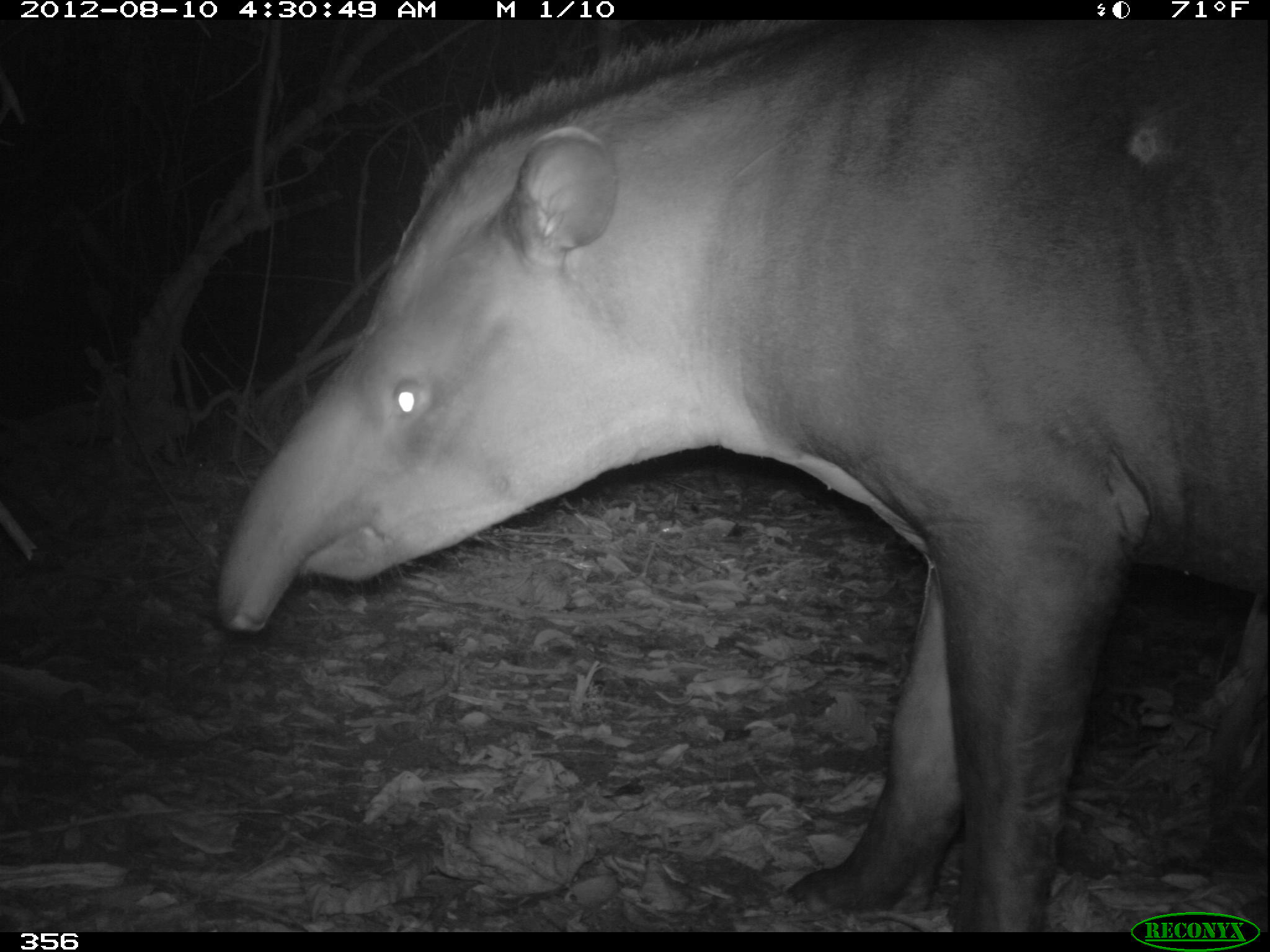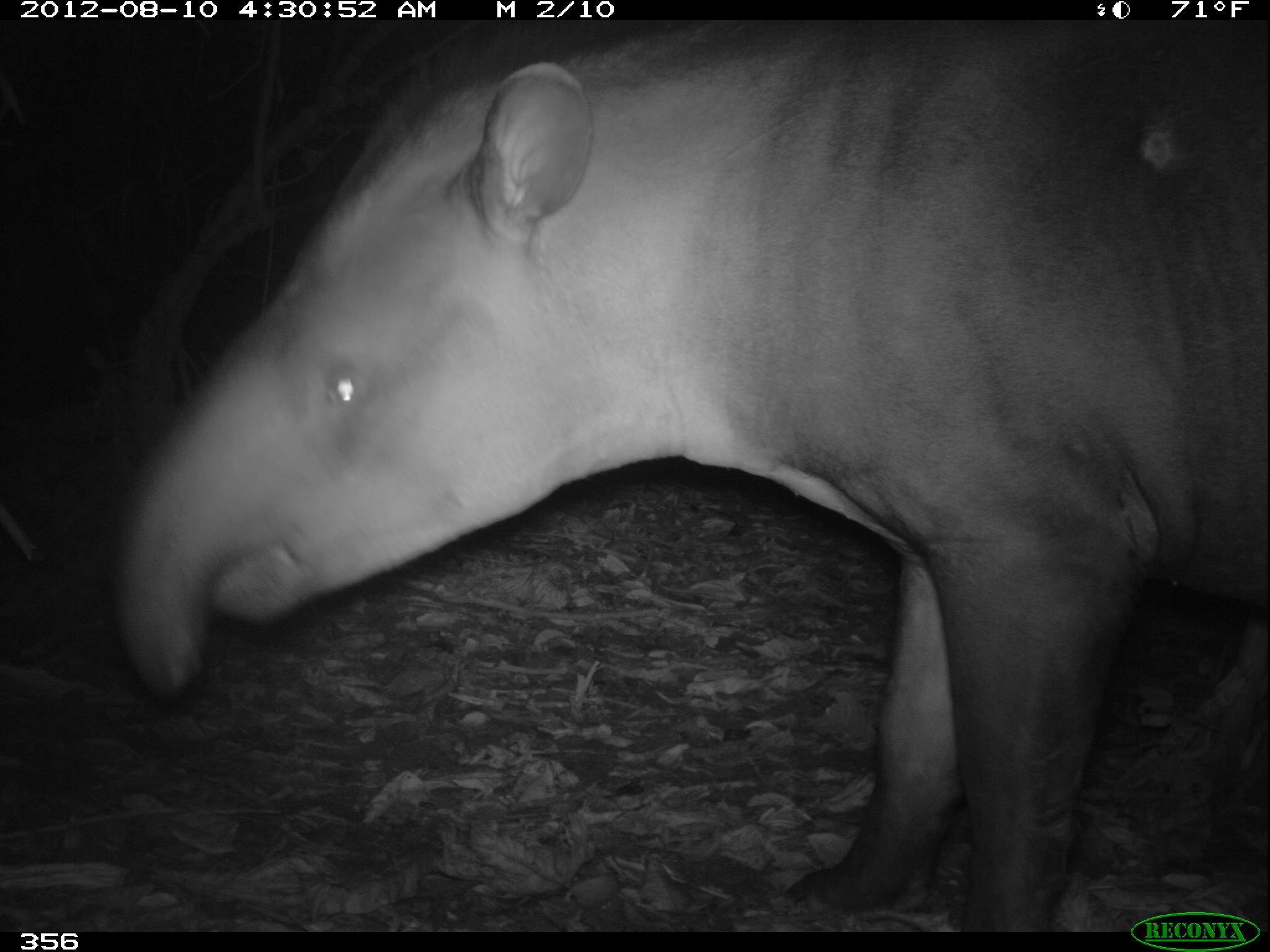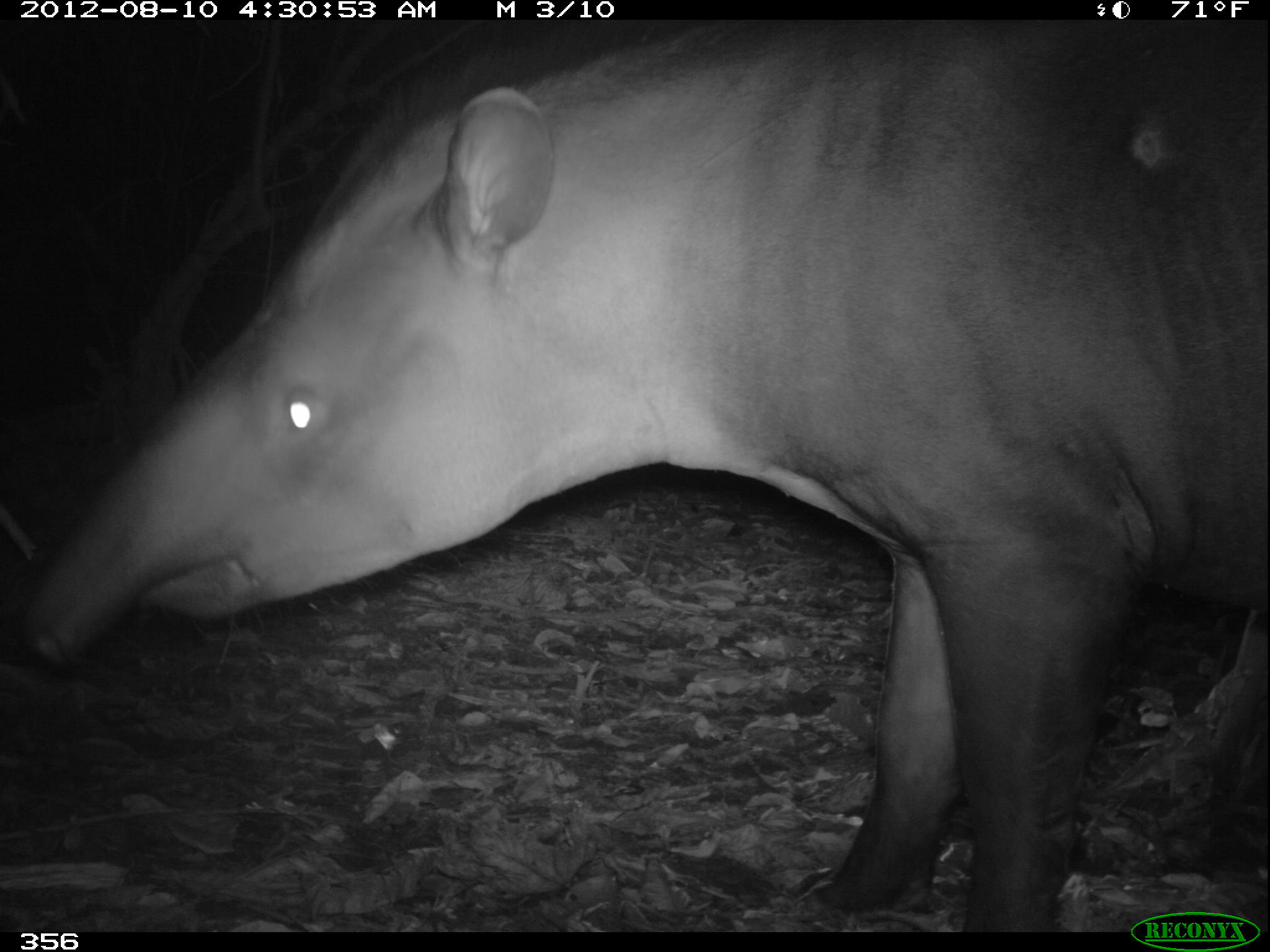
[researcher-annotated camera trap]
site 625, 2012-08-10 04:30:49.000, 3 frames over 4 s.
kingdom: Animalia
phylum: Chordata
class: Mammalia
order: Perissodactyla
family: Tapiridae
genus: Tapirus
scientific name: Tapirus terrestris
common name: south american tapir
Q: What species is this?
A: Tapirus terrestris (south american tapir).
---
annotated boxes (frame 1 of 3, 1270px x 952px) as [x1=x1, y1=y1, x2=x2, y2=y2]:
tapirus terrestris: [x1=215, y1=20, x2=1270, y2=932]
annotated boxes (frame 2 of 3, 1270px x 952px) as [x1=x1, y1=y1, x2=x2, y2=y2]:
tapirus terrestris: [x1=107, y1=20, x2=1267, y2=932]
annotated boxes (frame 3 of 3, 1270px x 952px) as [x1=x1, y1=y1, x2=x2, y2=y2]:
tapirus terrestris: [x1=16, y1=20, x2=1267, y2=932]